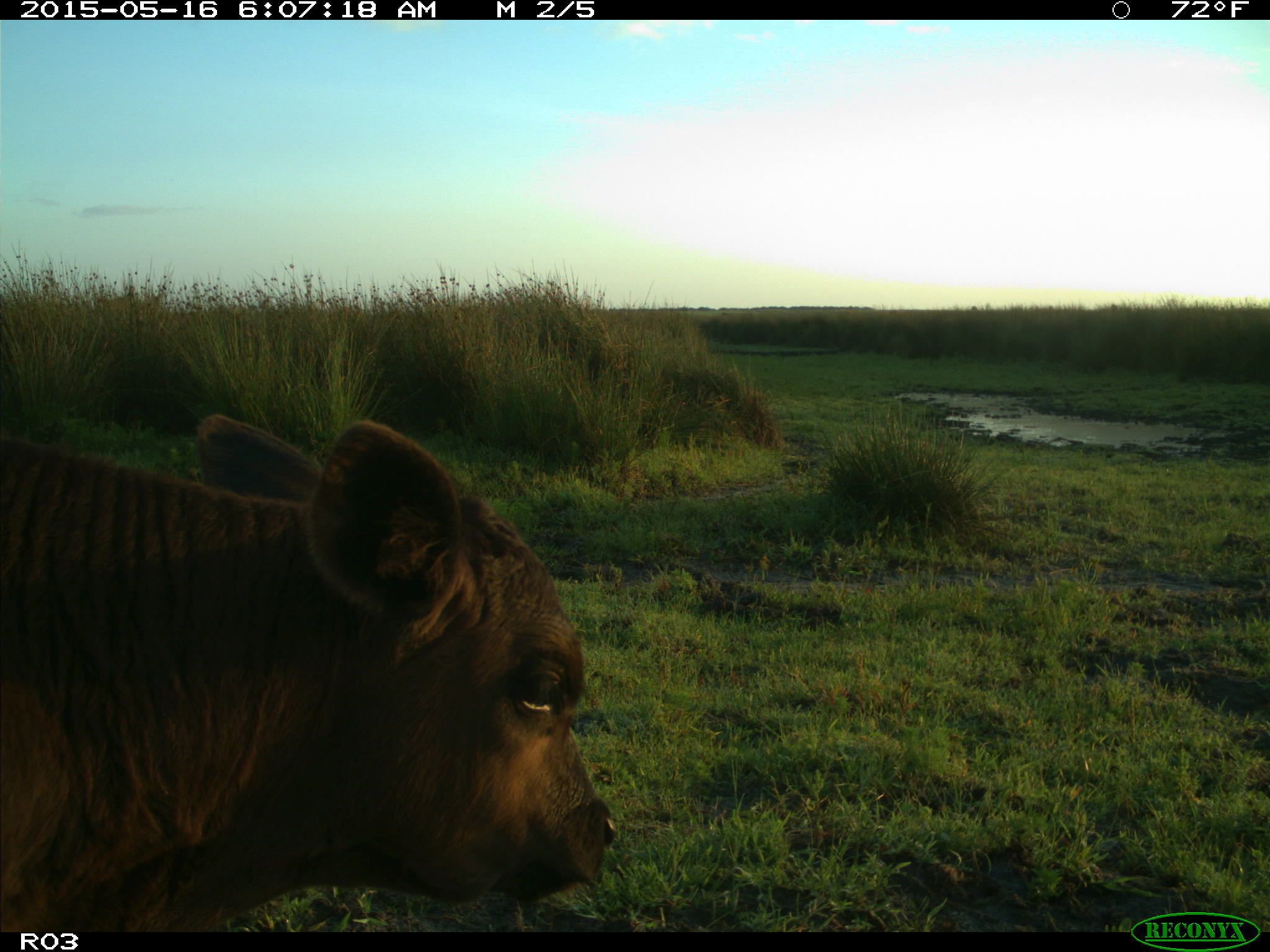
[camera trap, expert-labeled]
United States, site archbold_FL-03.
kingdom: Animalia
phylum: Chordata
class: Mammalia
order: Artiodactyla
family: Bovidae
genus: Bos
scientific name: Bos taurus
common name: domestic cow